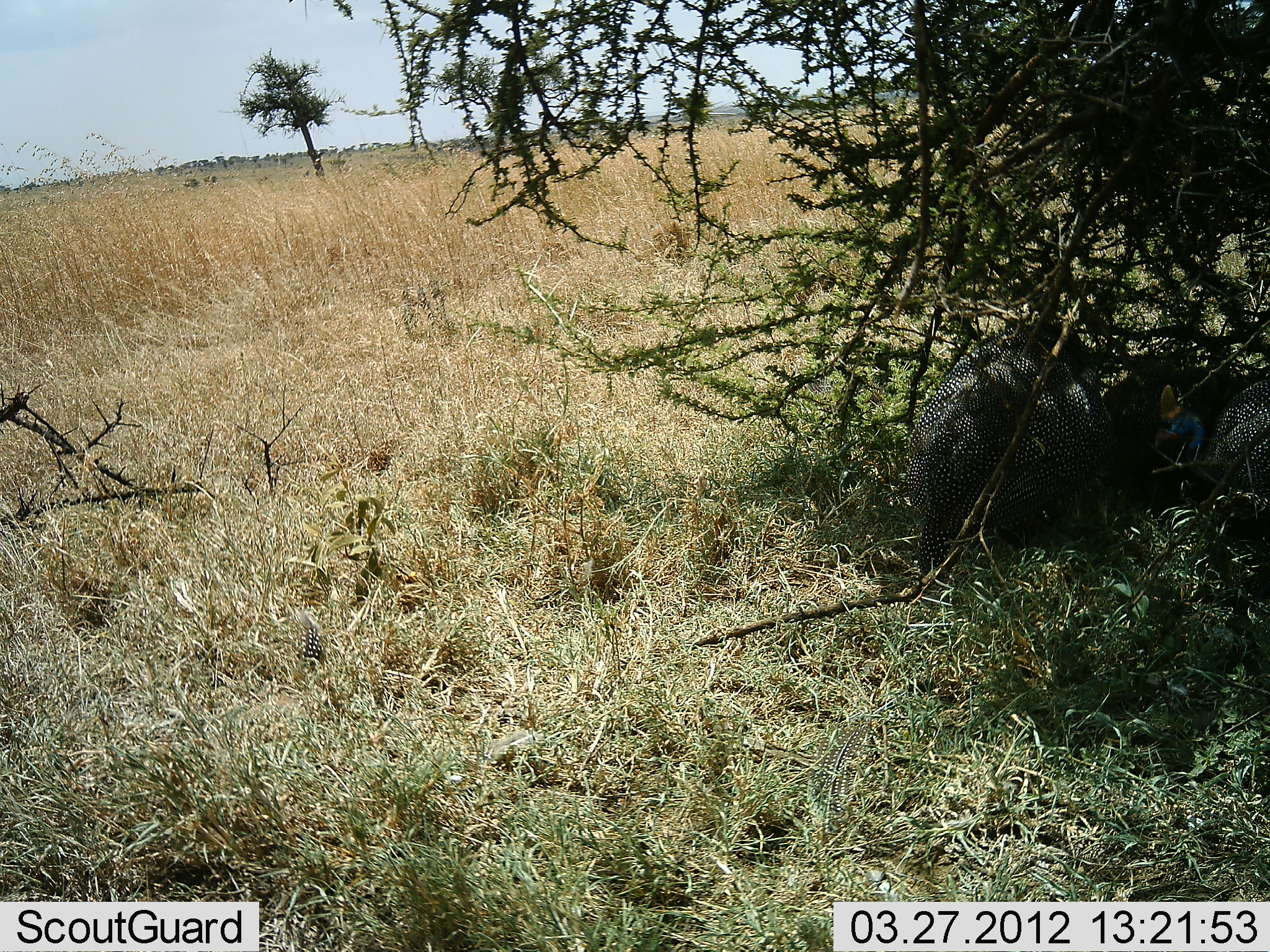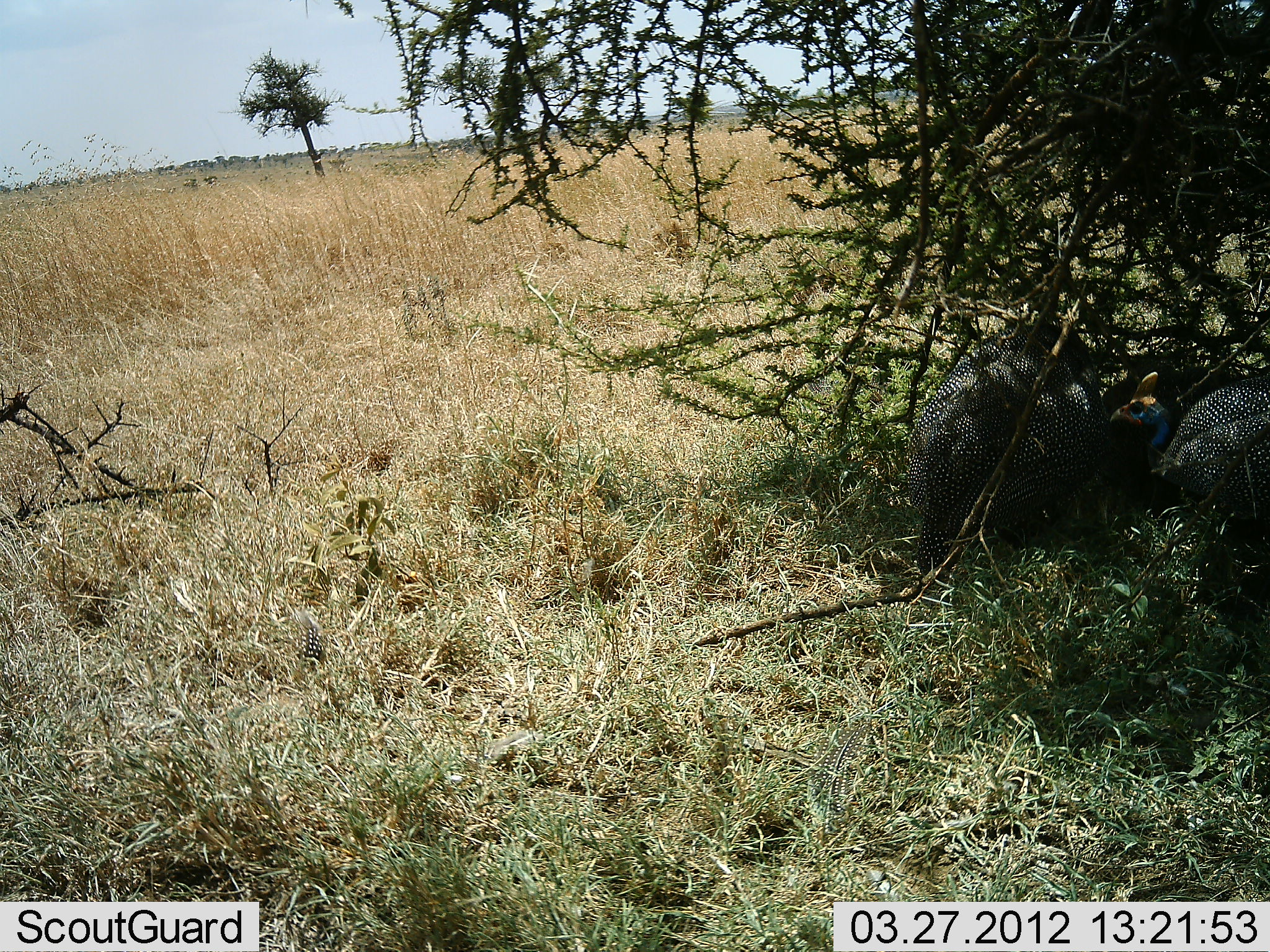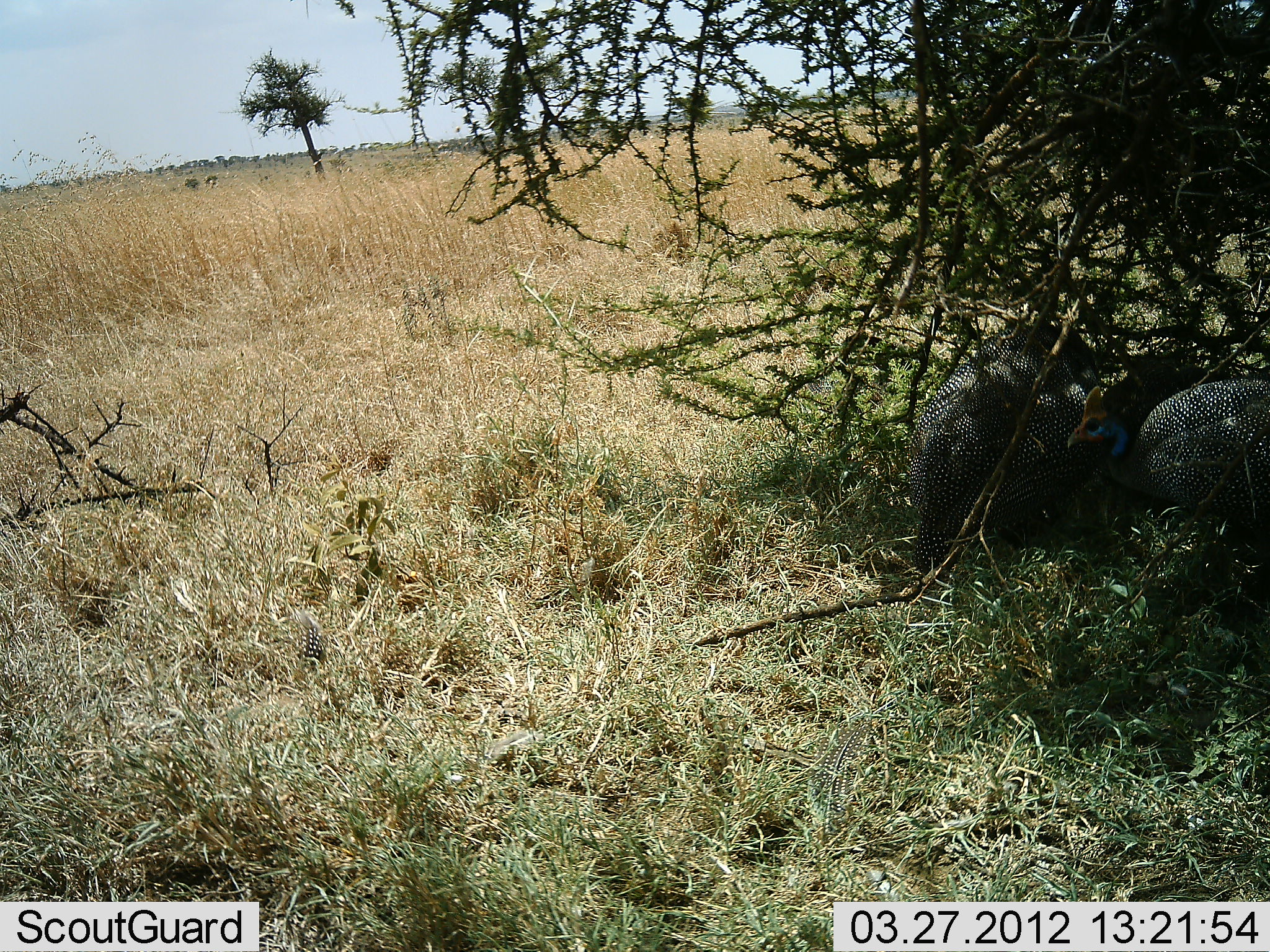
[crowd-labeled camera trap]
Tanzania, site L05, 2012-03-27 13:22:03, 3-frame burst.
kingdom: Animalia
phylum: Chordata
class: Aves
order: Galliformes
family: Numididae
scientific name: Numididae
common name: guinea fowl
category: guineafowl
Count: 2.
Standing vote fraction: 55%.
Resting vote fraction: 27%.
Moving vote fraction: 27%.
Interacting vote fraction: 5%.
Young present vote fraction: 0%.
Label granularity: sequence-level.